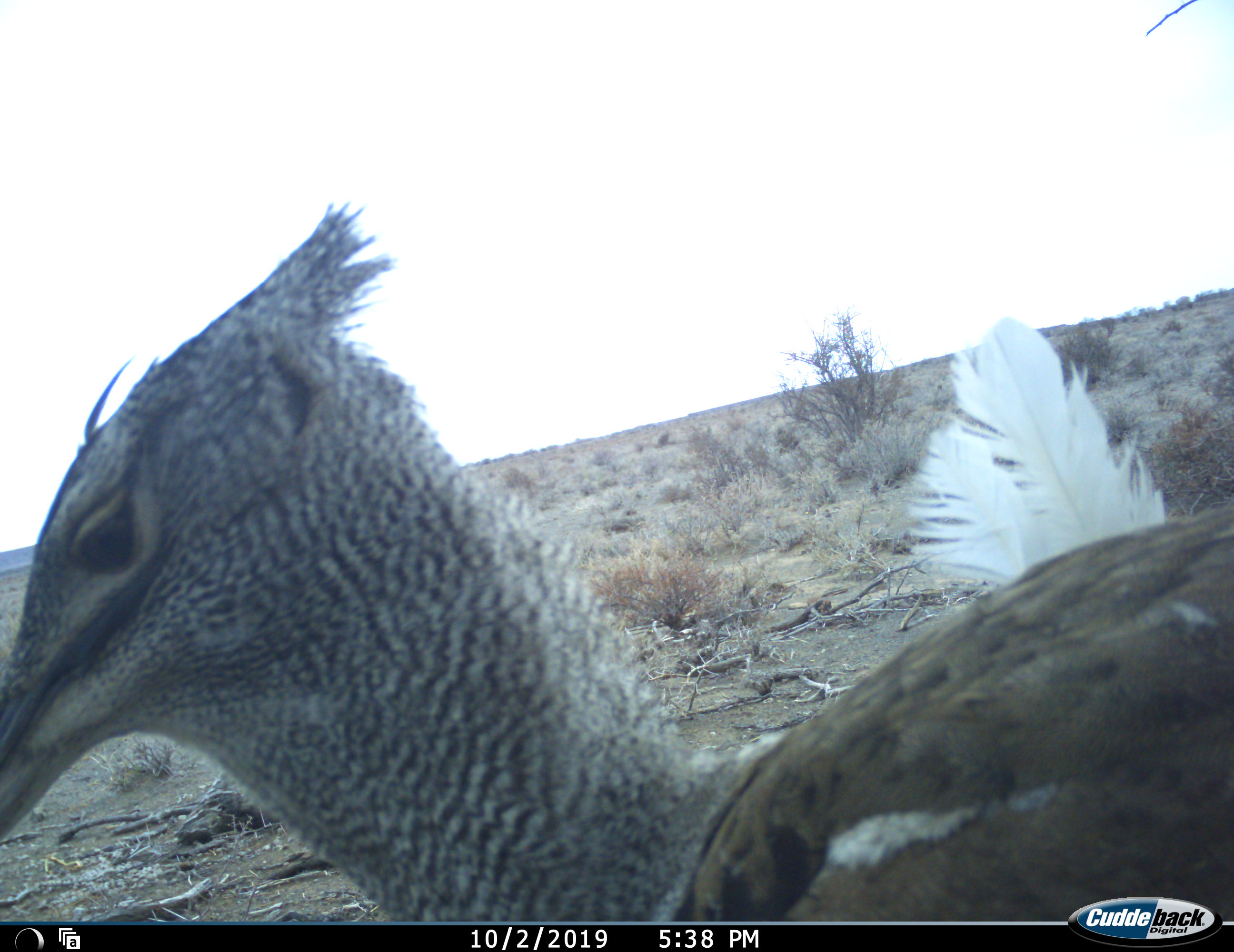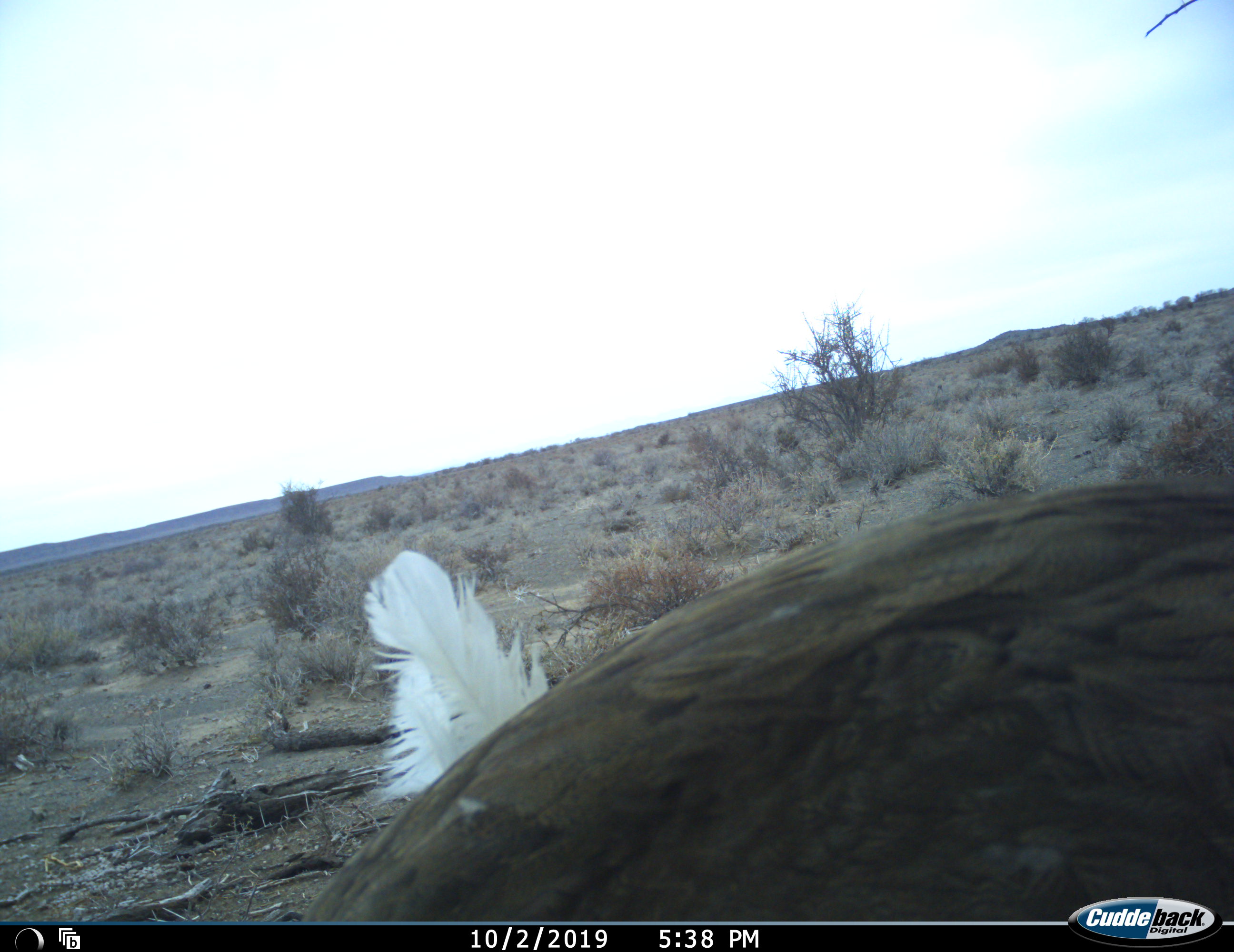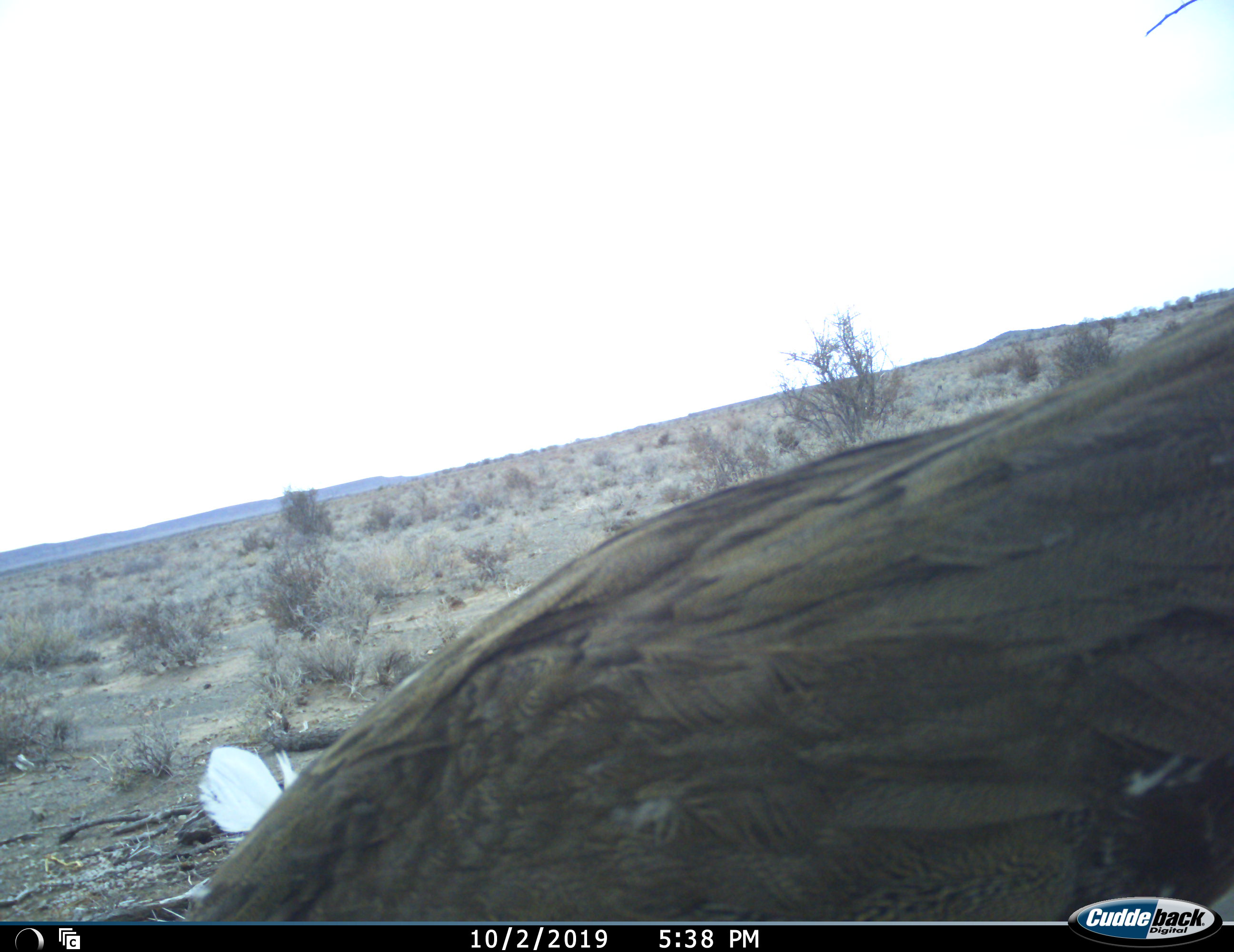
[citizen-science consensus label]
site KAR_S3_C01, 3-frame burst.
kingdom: Animalia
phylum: Chordata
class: Aves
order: Otidiformes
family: Otididae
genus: Ardeotis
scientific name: Ardeotis kori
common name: kori bustard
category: bustardkori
Bustardkori (kori bustard) (Ardeotis kori), count 1. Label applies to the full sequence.